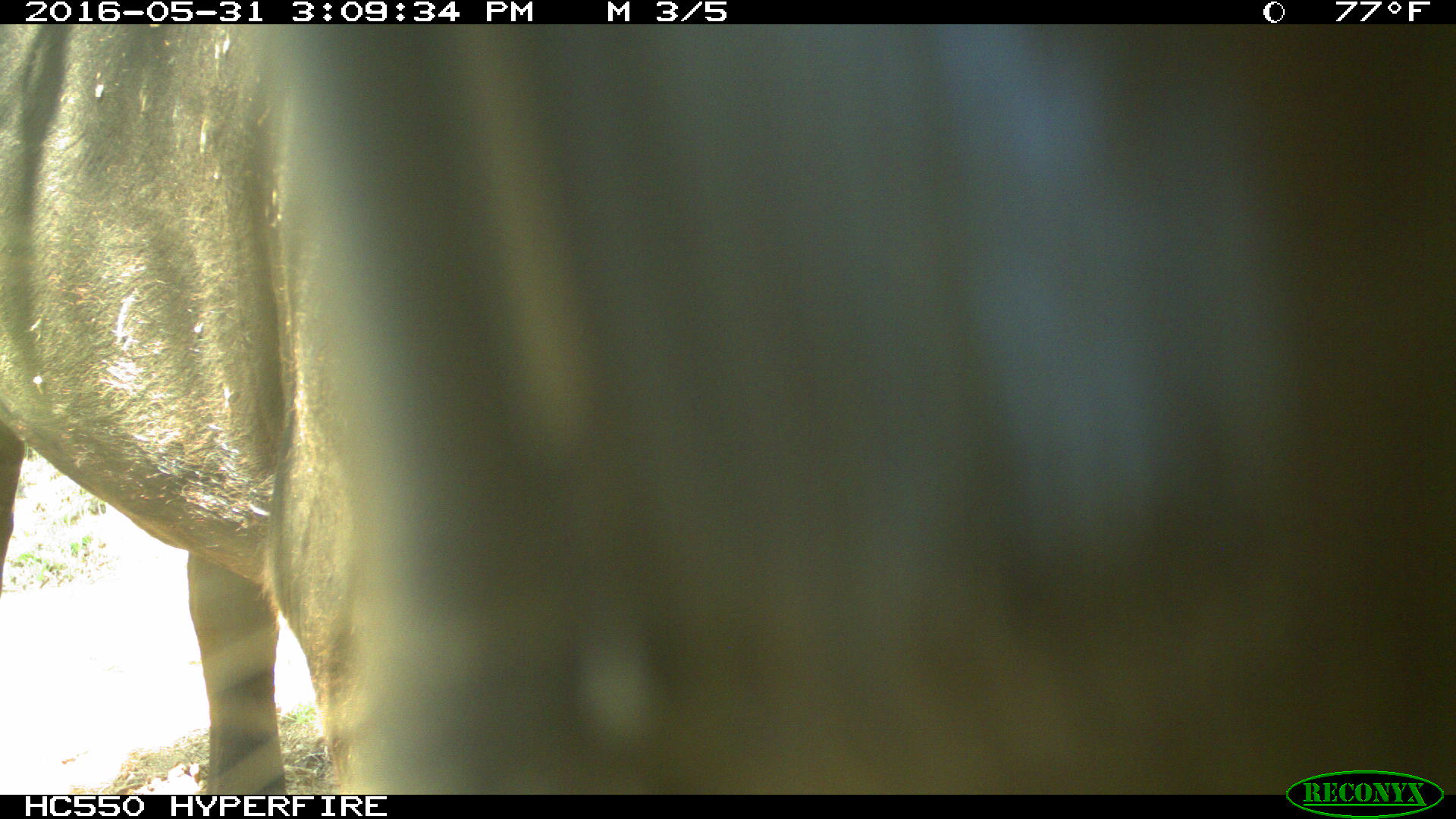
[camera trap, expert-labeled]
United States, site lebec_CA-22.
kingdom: Animalia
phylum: Chordata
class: Mammalia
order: Artiodactyla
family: Bovidae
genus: Bos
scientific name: Bos taurus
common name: domestic cow